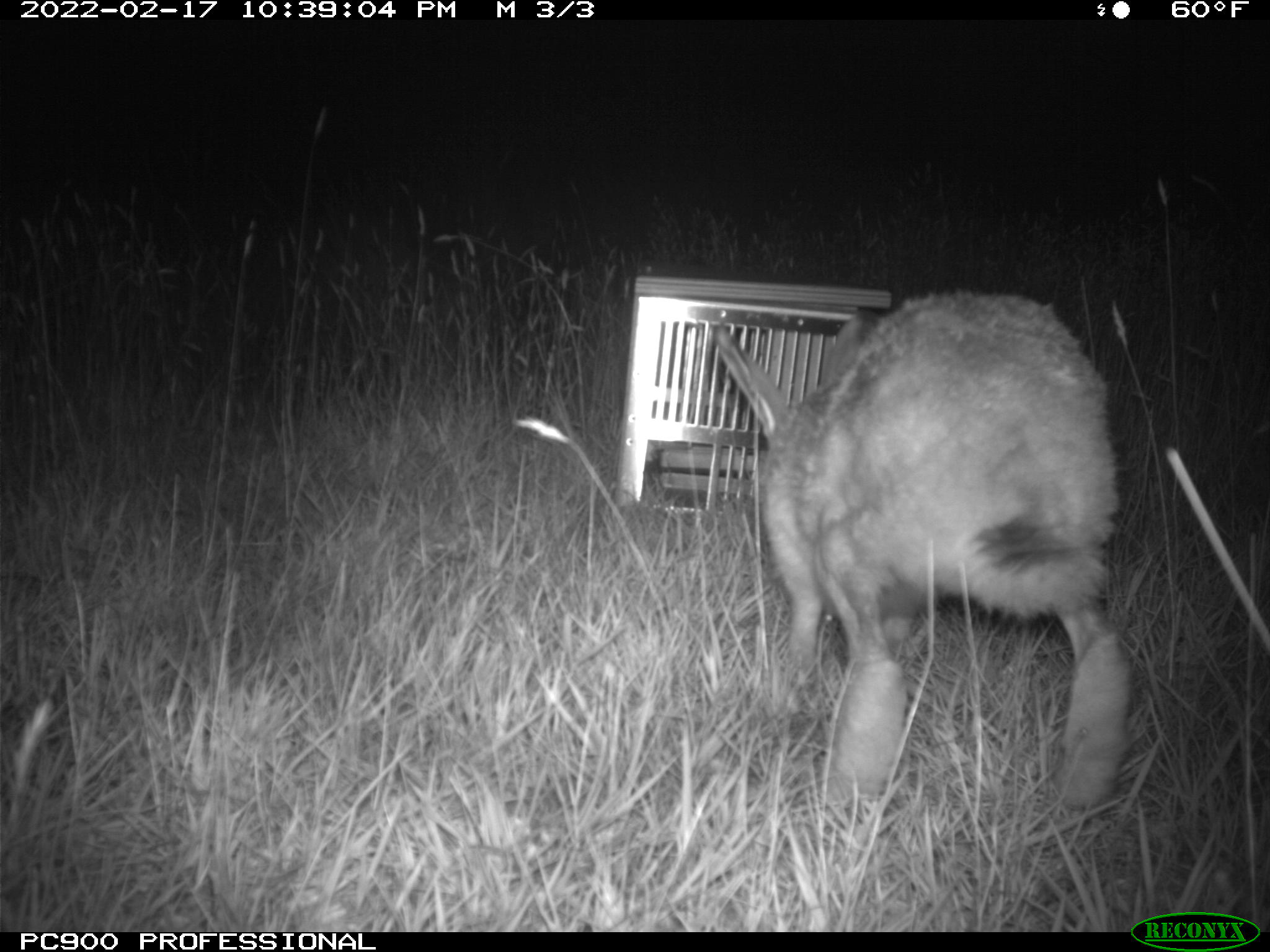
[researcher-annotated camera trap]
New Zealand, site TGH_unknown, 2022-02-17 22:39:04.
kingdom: Animalia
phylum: Chordata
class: Mammalia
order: Lagomorpha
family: Leporidae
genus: Oryctolagus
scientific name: Oryctolagus cuniculus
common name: european rabbit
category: rabbit